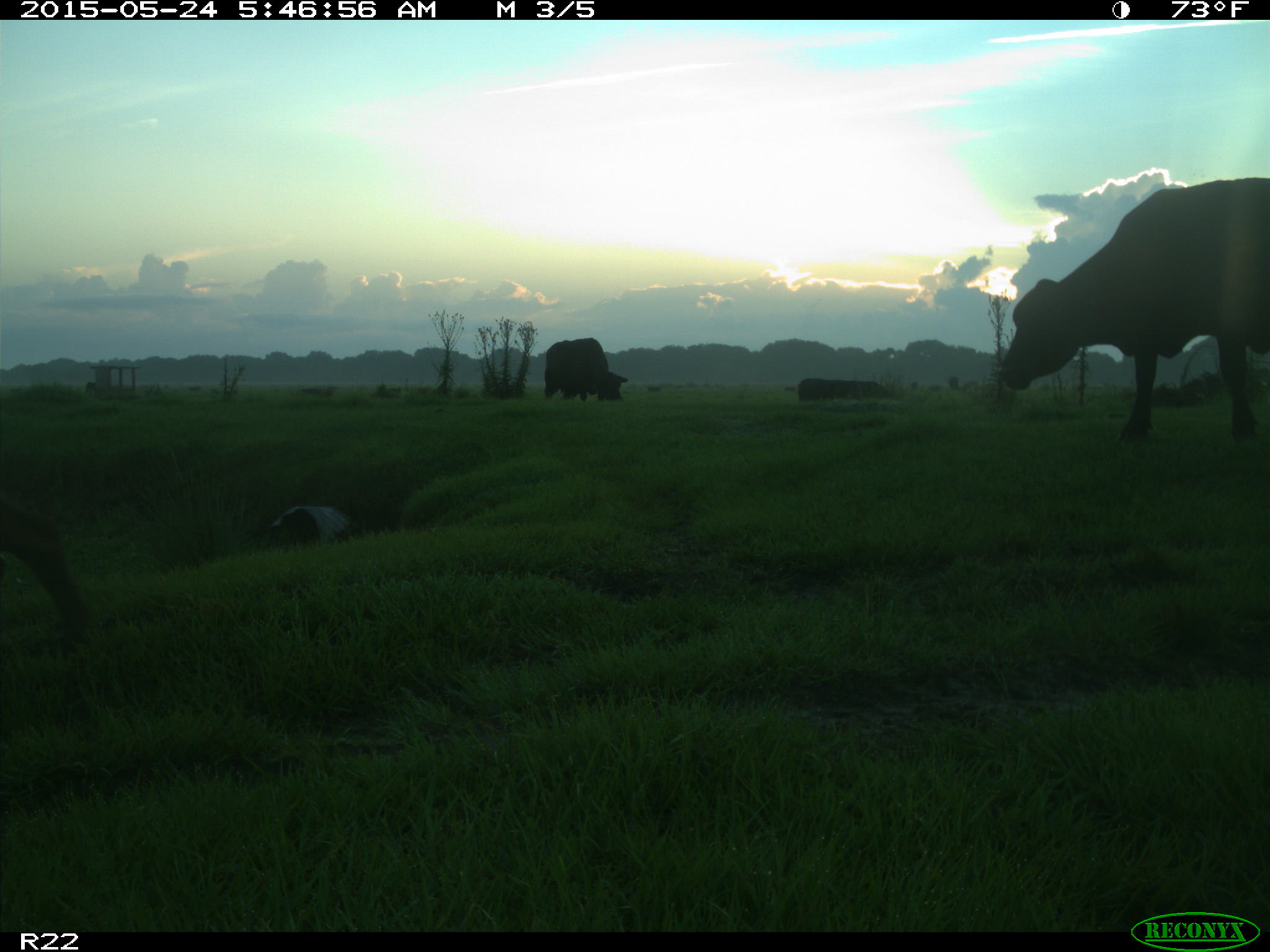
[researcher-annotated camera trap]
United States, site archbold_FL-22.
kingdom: Animalia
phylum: Chordata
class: Mammalia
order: Artiodactyla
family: Bovidae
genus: Bos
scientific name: Bos taurus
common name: domestic cow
Bos taurus (domestic cow).